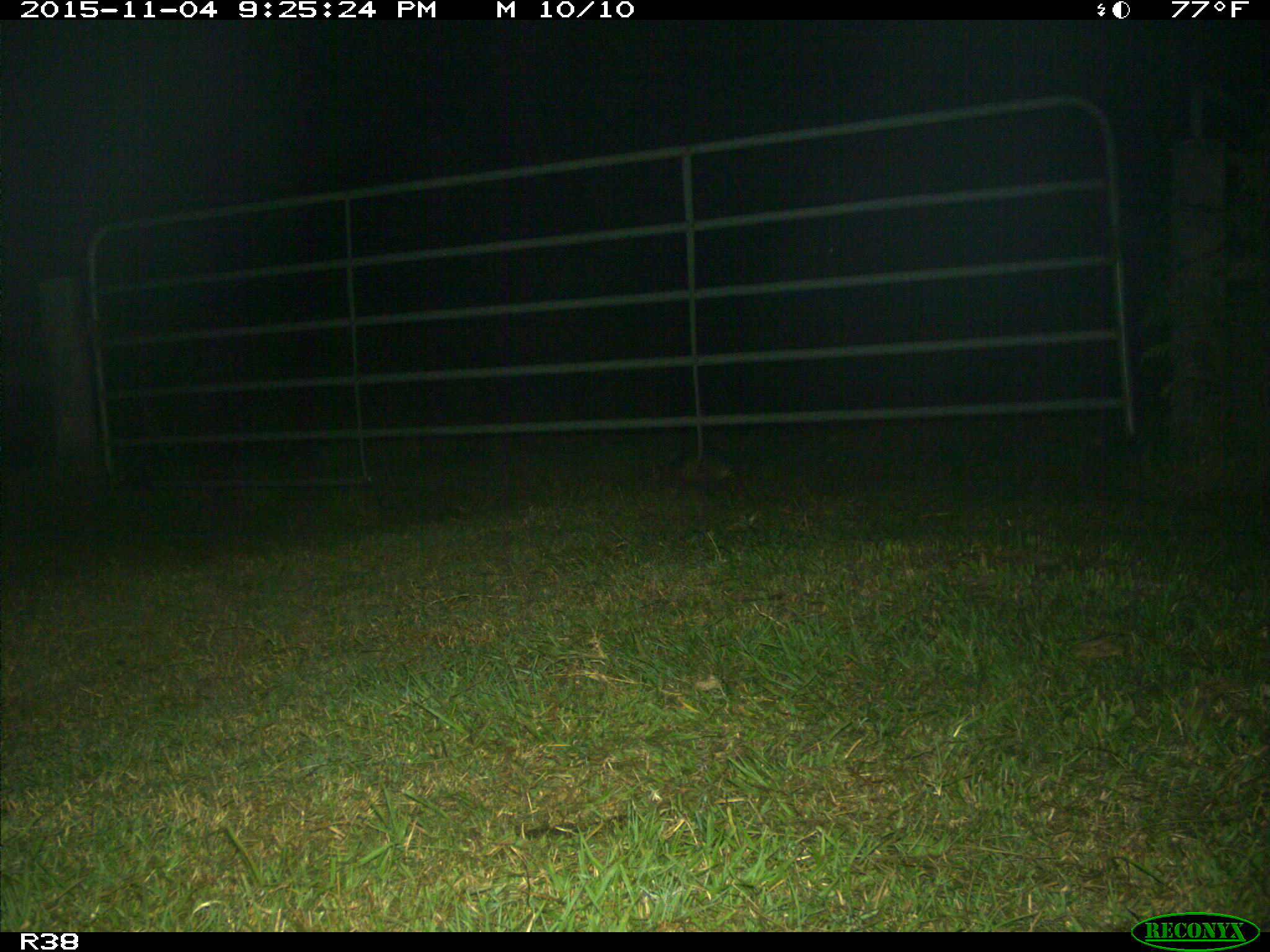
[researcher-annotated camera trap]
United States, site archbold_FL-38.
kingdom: Animalia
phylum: Chordata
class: Mammalia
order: Cingulata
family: Dasypodidae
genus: Dasypus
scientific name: Dasypus novemcinctus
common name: nine-banded armadillo